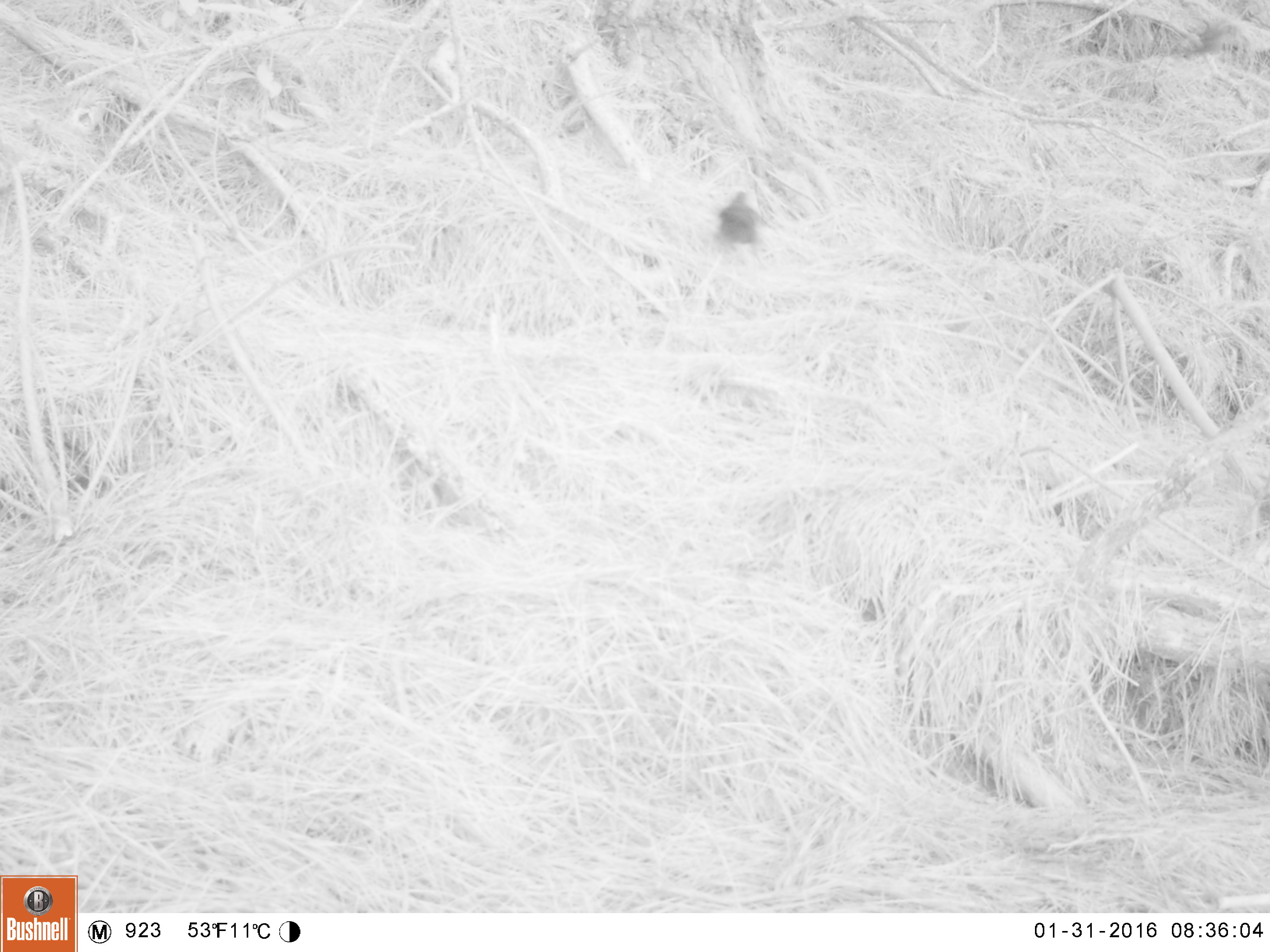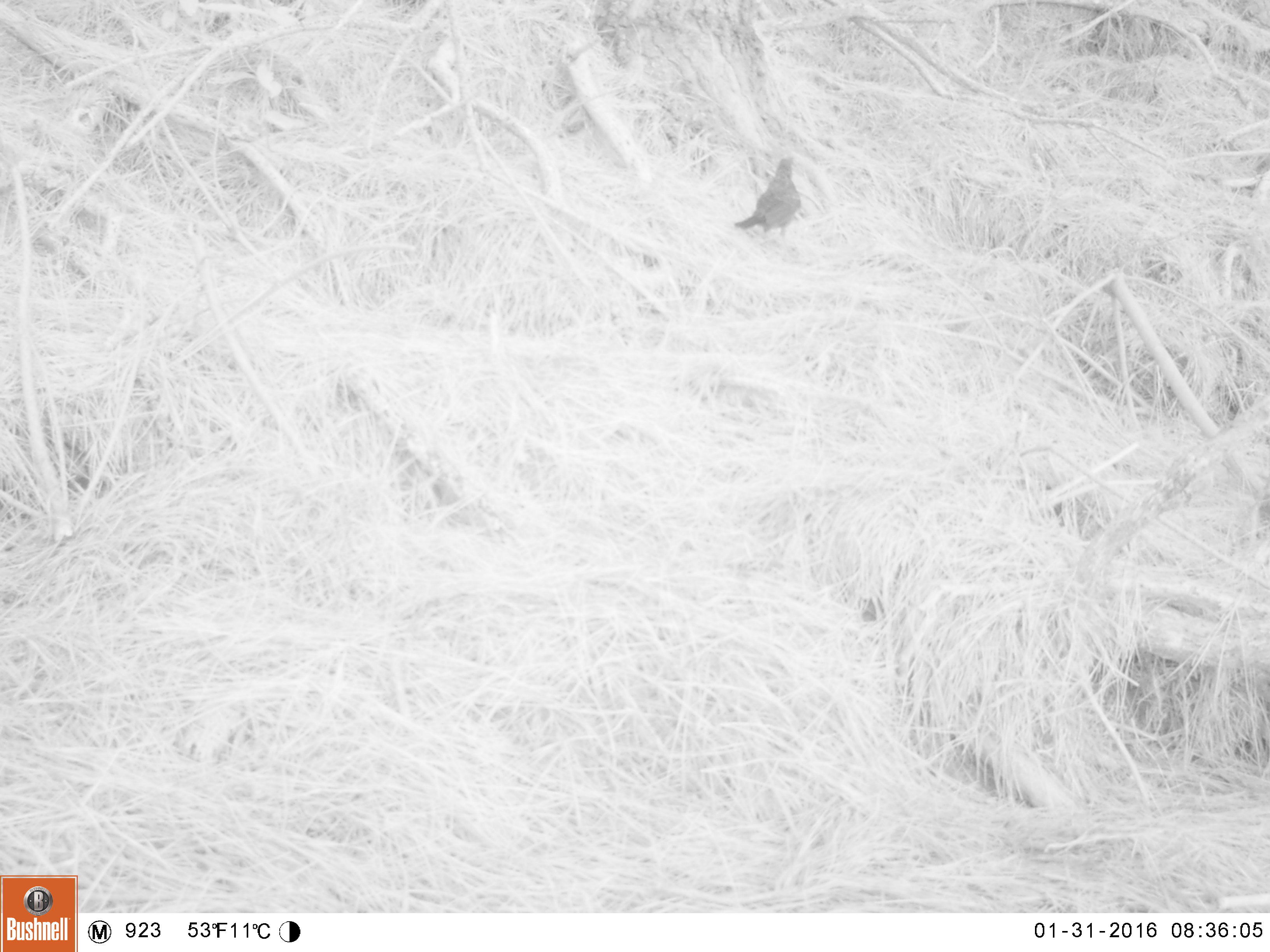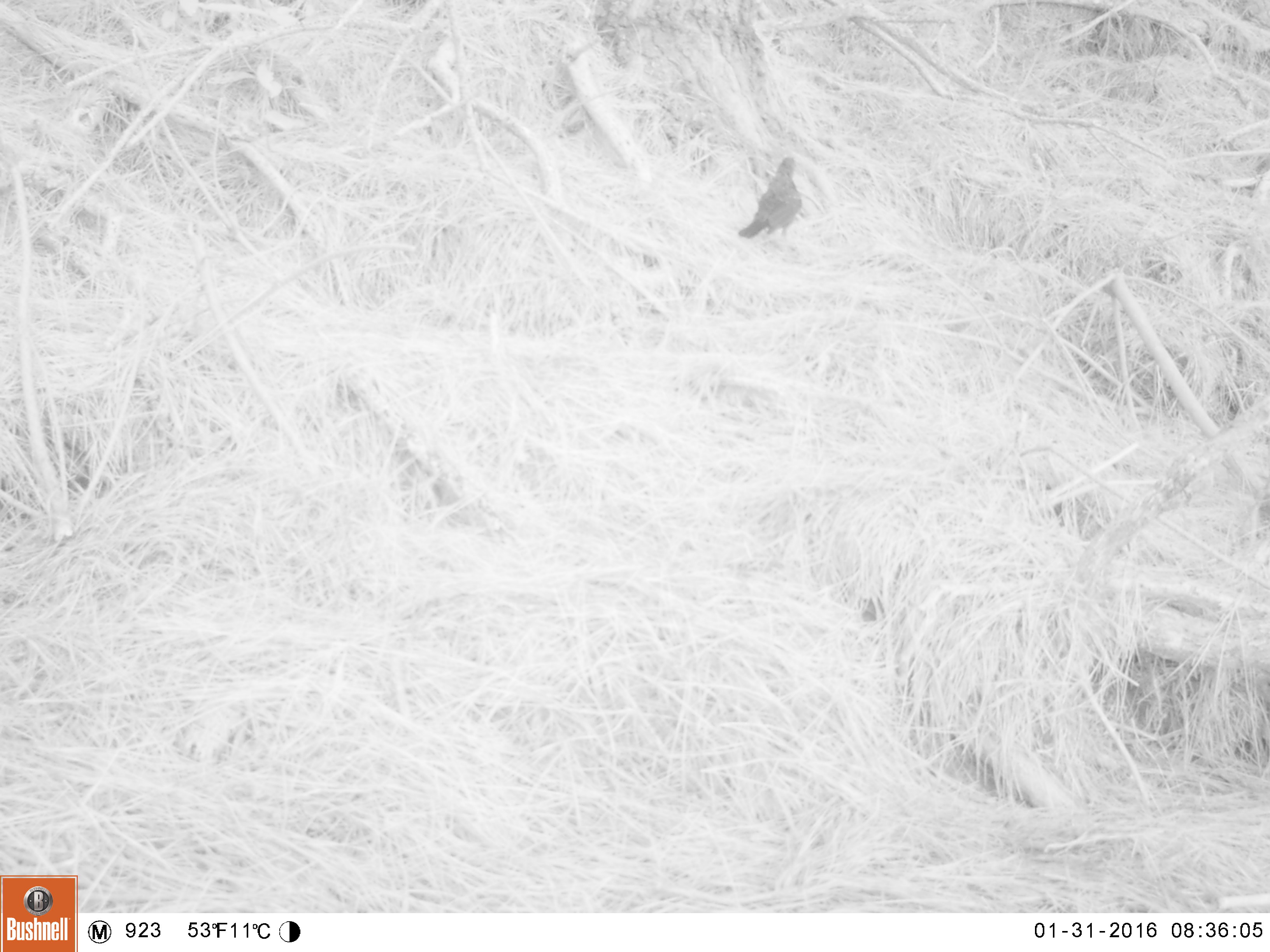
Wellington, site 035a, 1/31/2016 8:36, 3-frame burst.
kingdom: Animalia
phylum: Chordata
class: Aves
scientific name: Aves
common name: bird